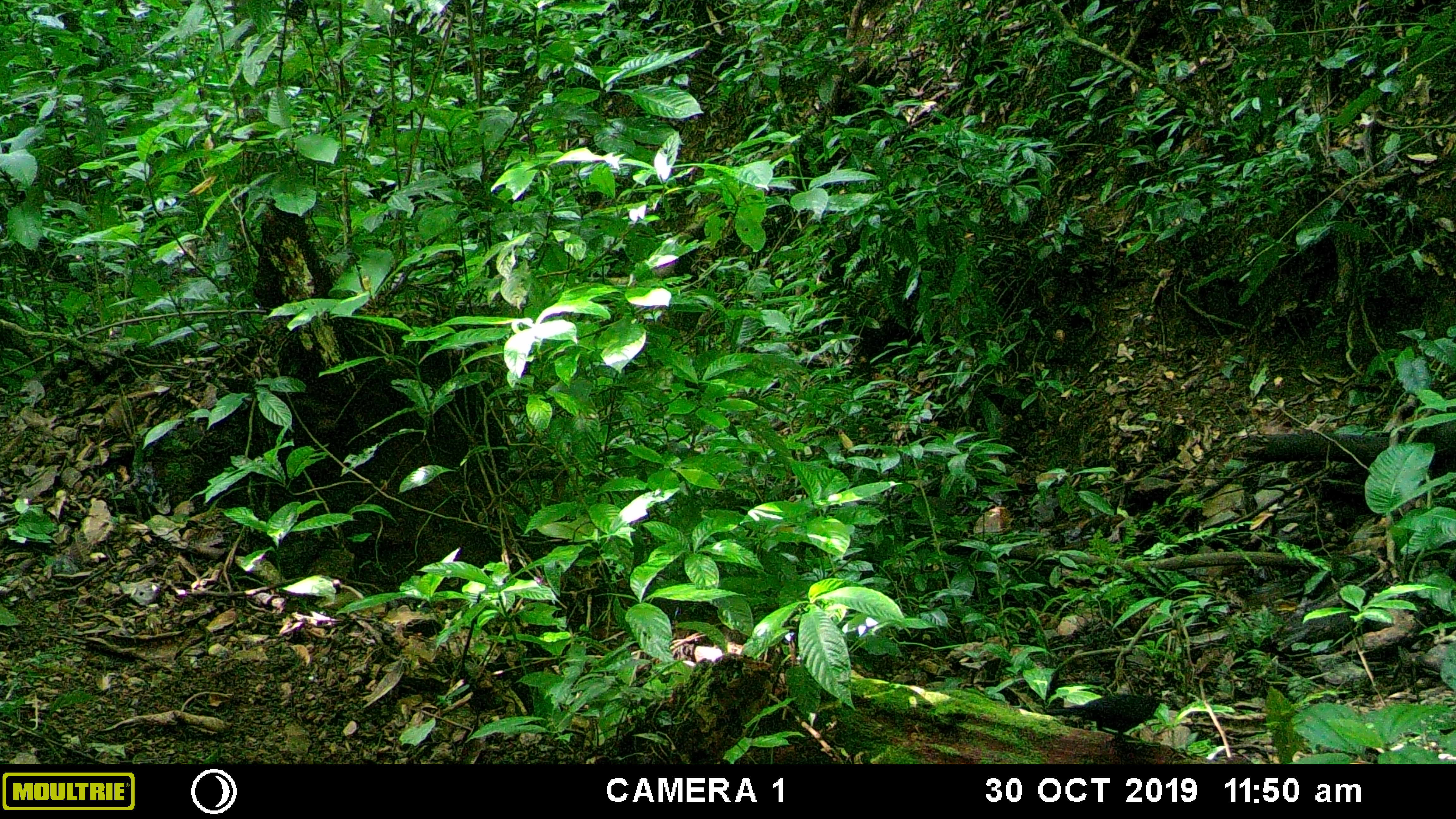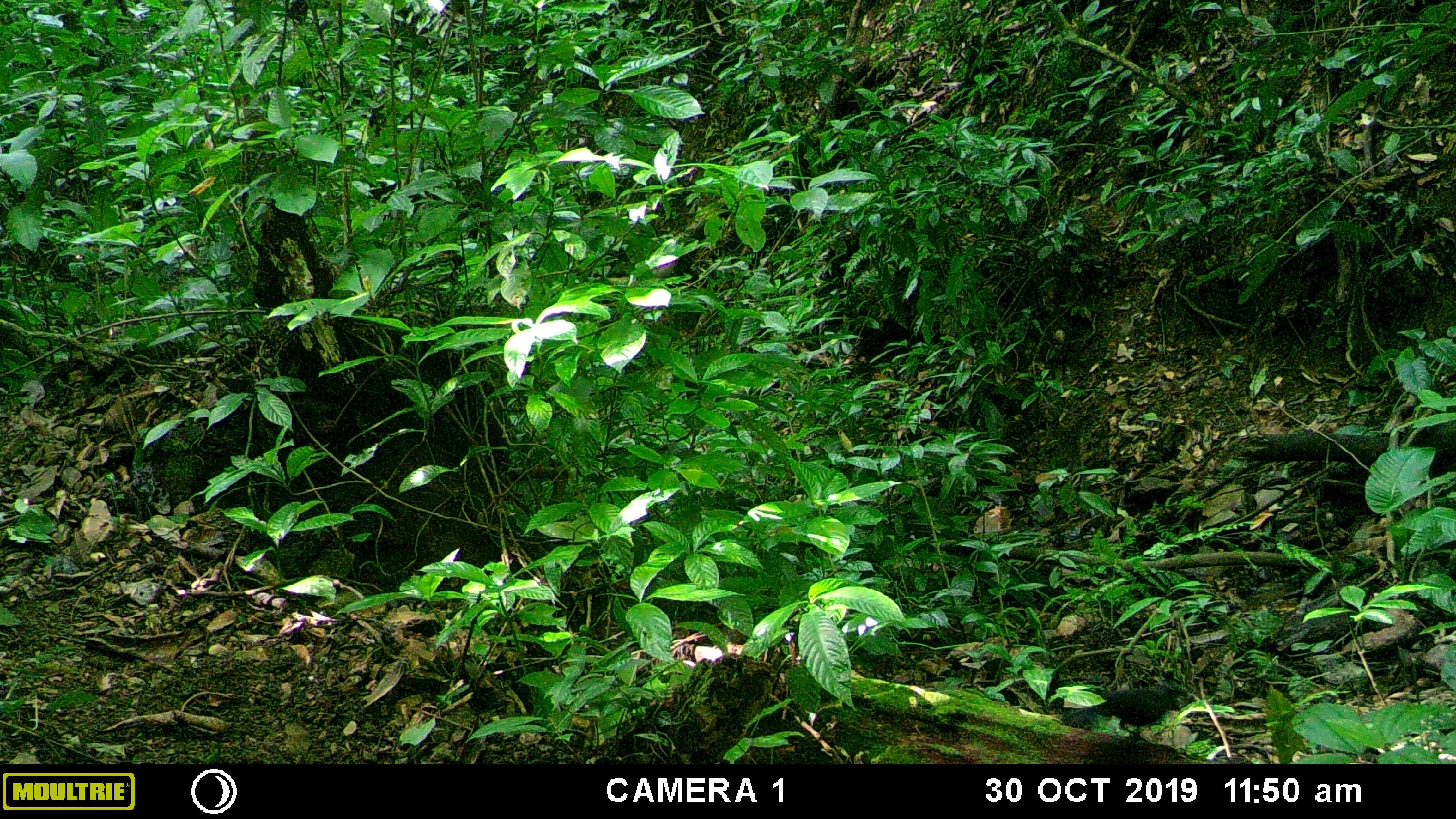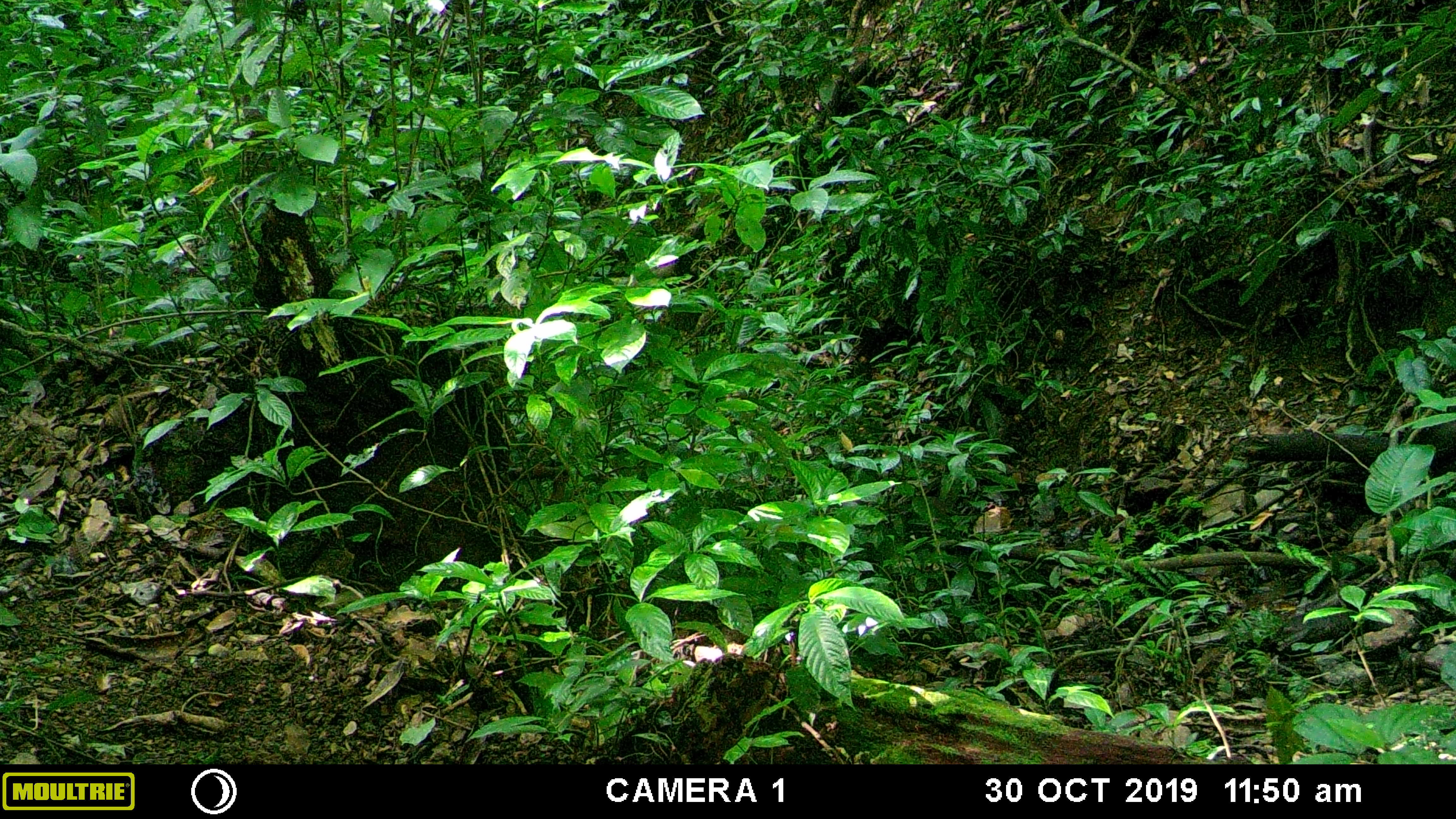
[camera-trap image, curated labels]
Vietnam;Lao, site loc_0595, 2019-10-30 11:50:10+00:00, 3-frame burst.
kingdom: Animalia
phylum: Chordata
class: Aves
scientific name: Aves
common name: bird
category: unidentified bird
Unidentified bird (bird) (Aves). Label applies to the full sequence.